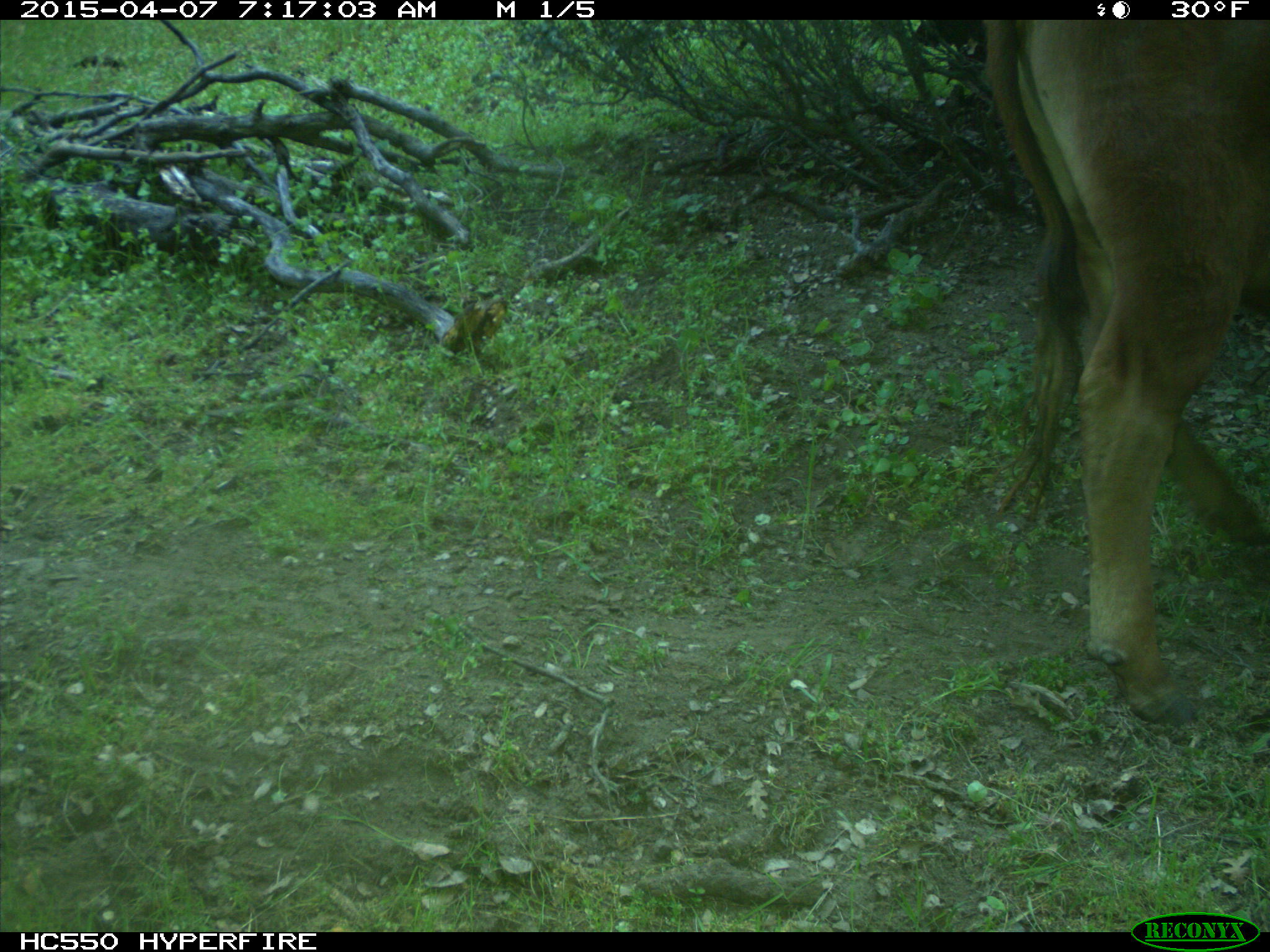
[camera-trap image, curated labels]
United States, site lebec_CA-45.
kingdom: Animalia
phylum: Chordata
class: Mammalia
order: Artiodactyla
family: Bovidae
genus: Bos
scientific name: Bos taurus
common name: domestic cow